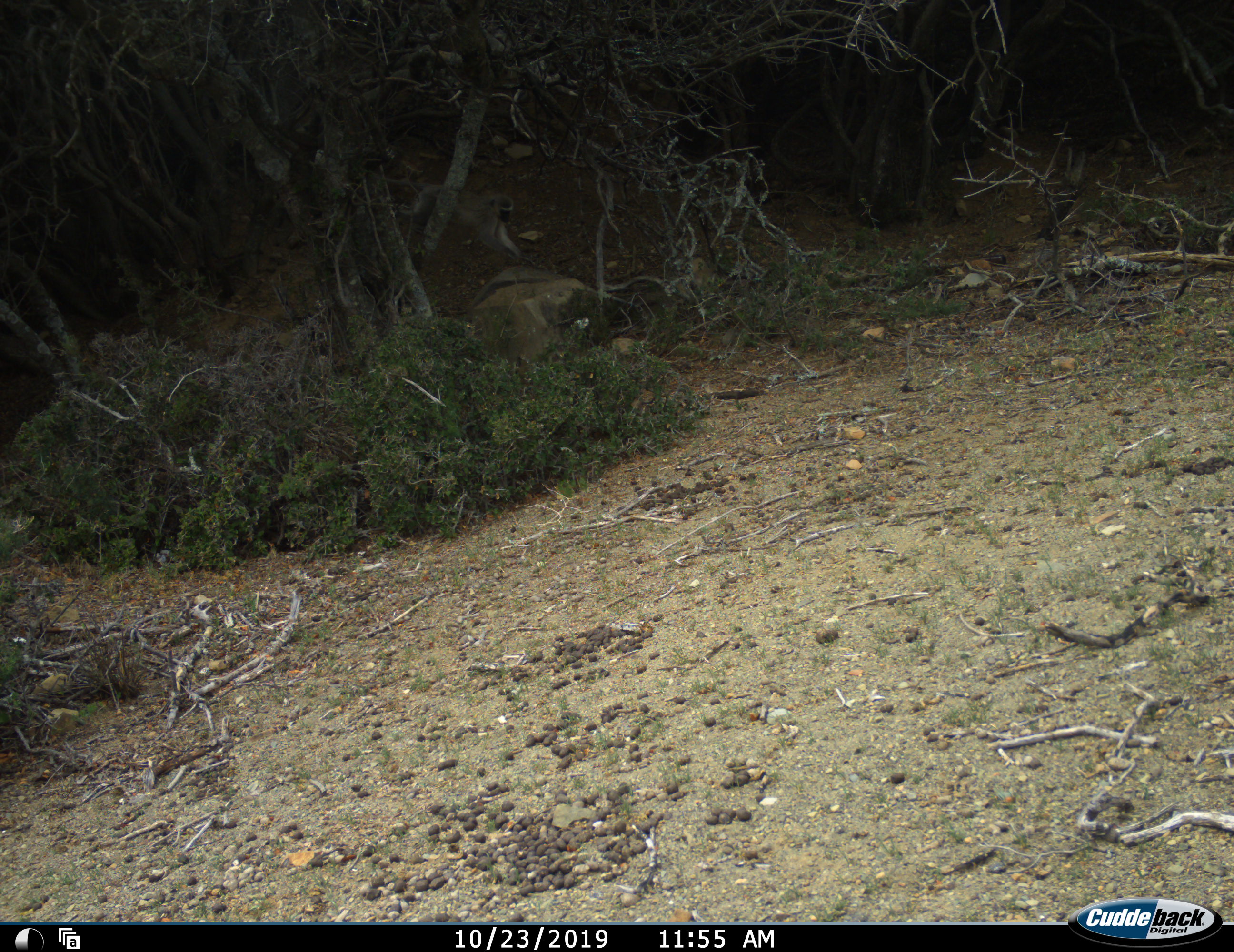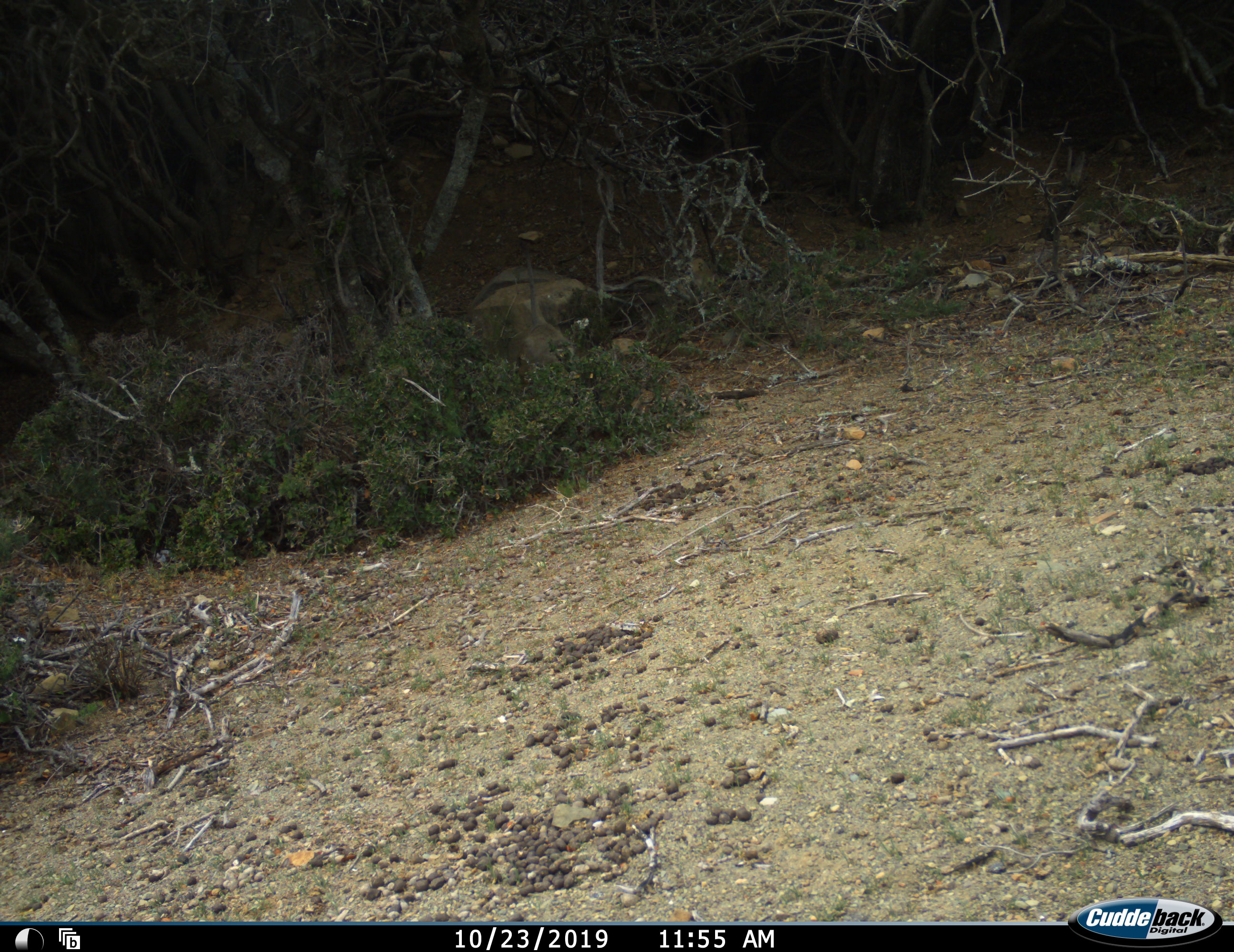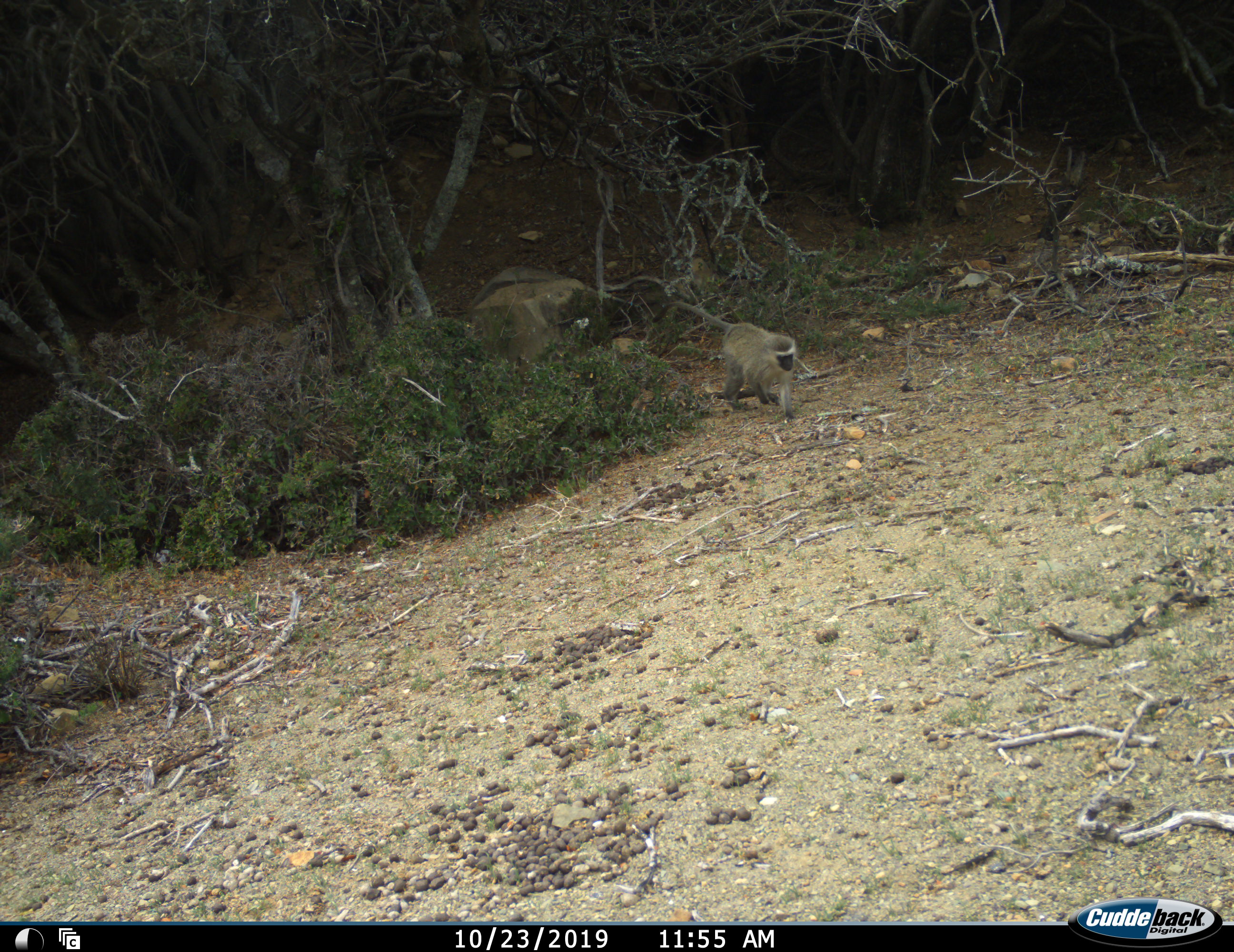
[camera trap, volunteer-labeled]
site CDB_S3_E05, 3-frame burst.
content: unidentified animal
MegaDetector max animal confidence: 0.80